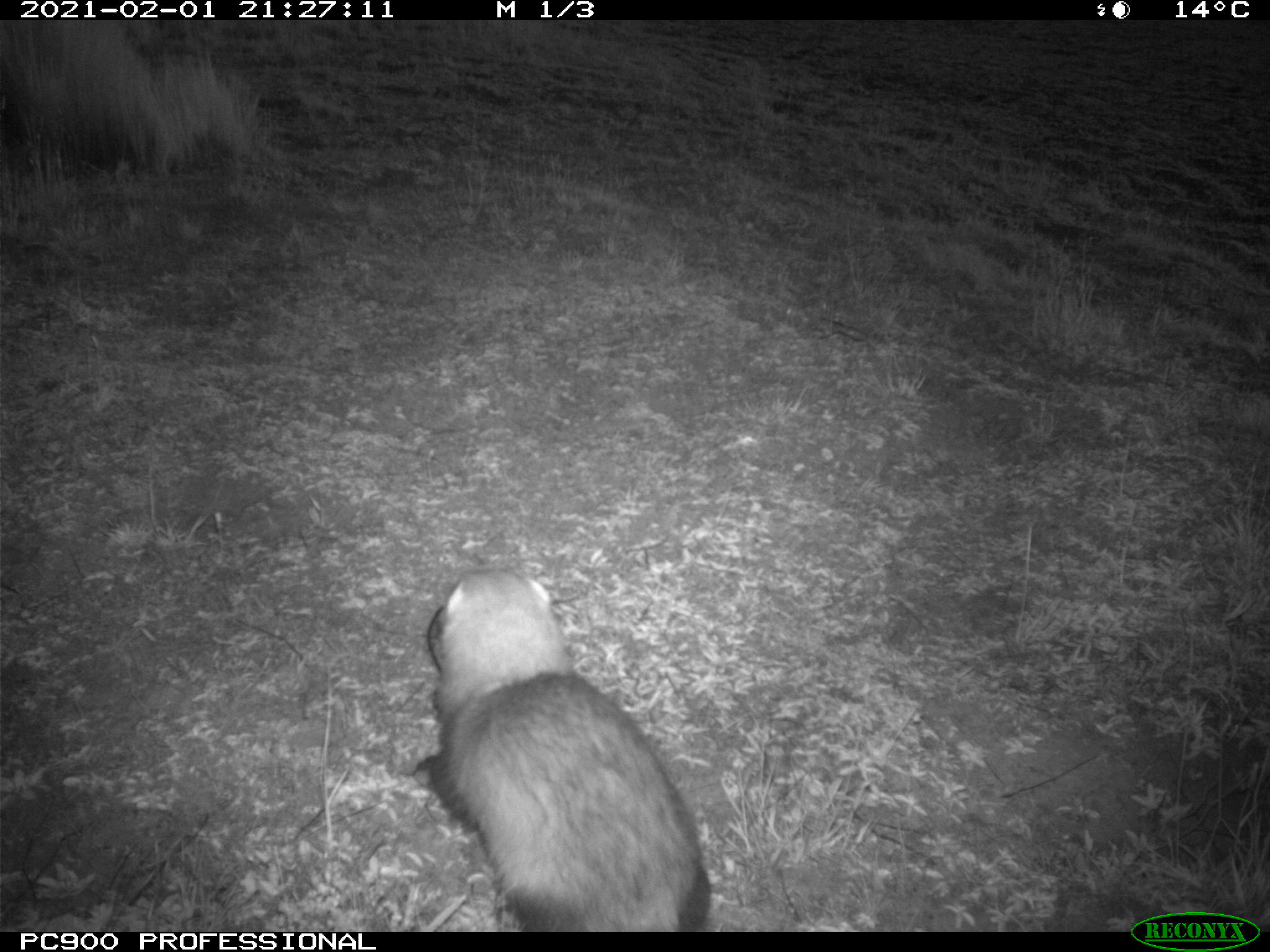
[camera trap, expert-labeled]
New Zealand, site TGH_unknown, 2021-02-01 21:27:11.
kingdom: Animalia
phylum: Chordata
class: Mammalia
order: Carnivora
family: Mustelidae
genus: Mustela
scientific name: Mustela furo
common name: ferret